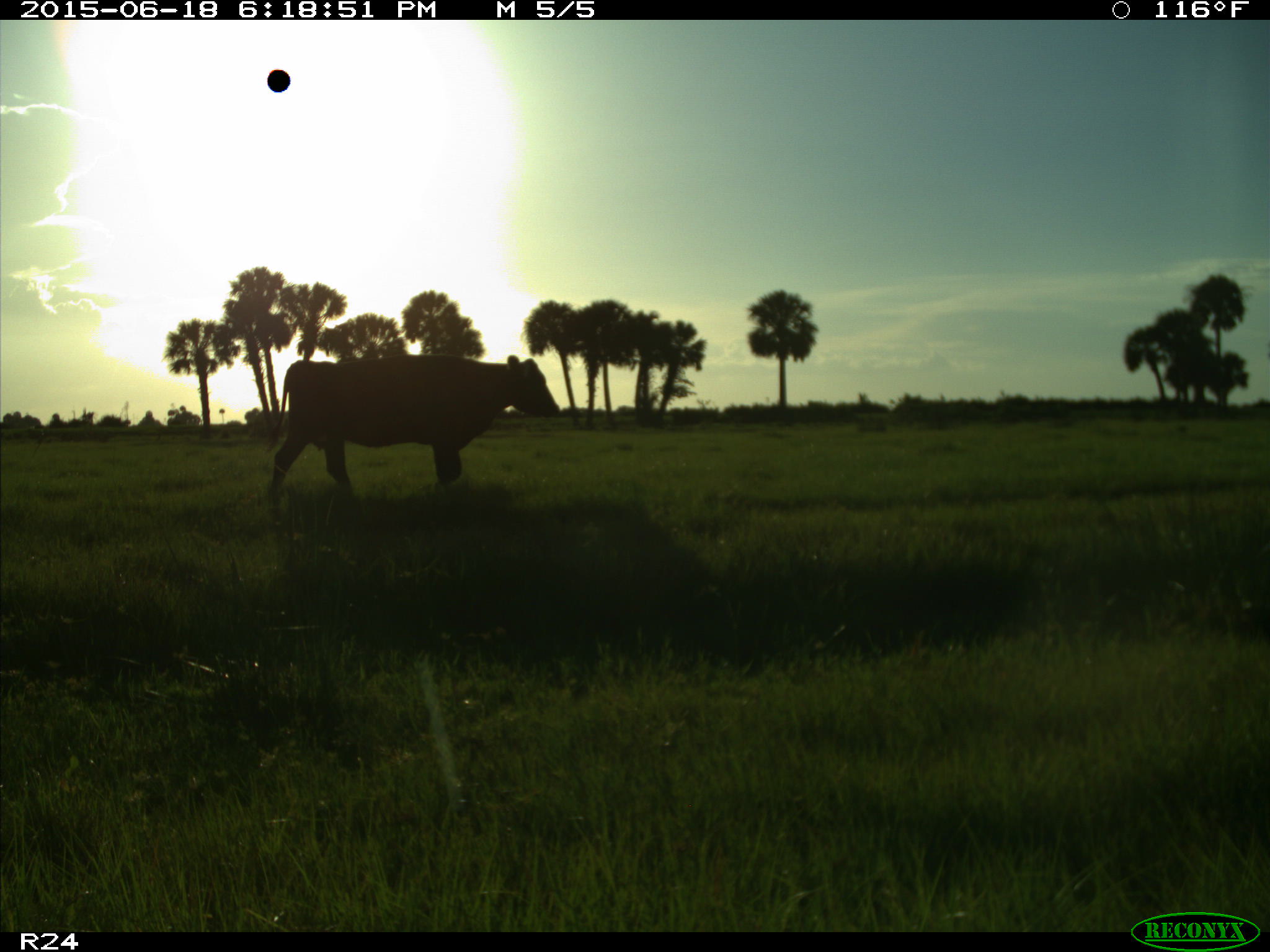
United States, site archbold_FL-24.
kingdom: Animalia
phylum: Chordata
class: Mammalia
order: Artiodactyla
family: Bovidae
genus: Bos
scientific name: Bos taurus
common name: domestic cow